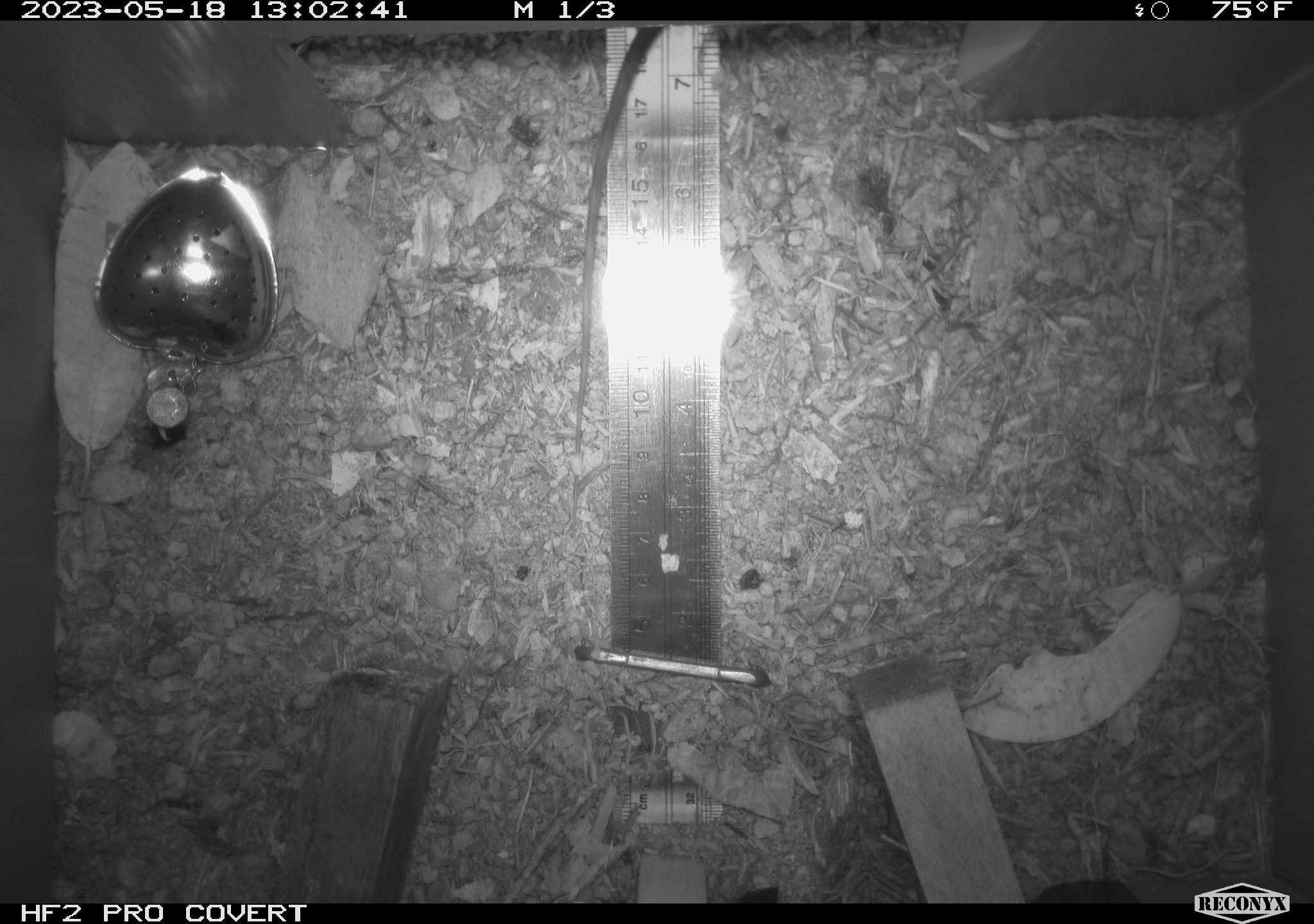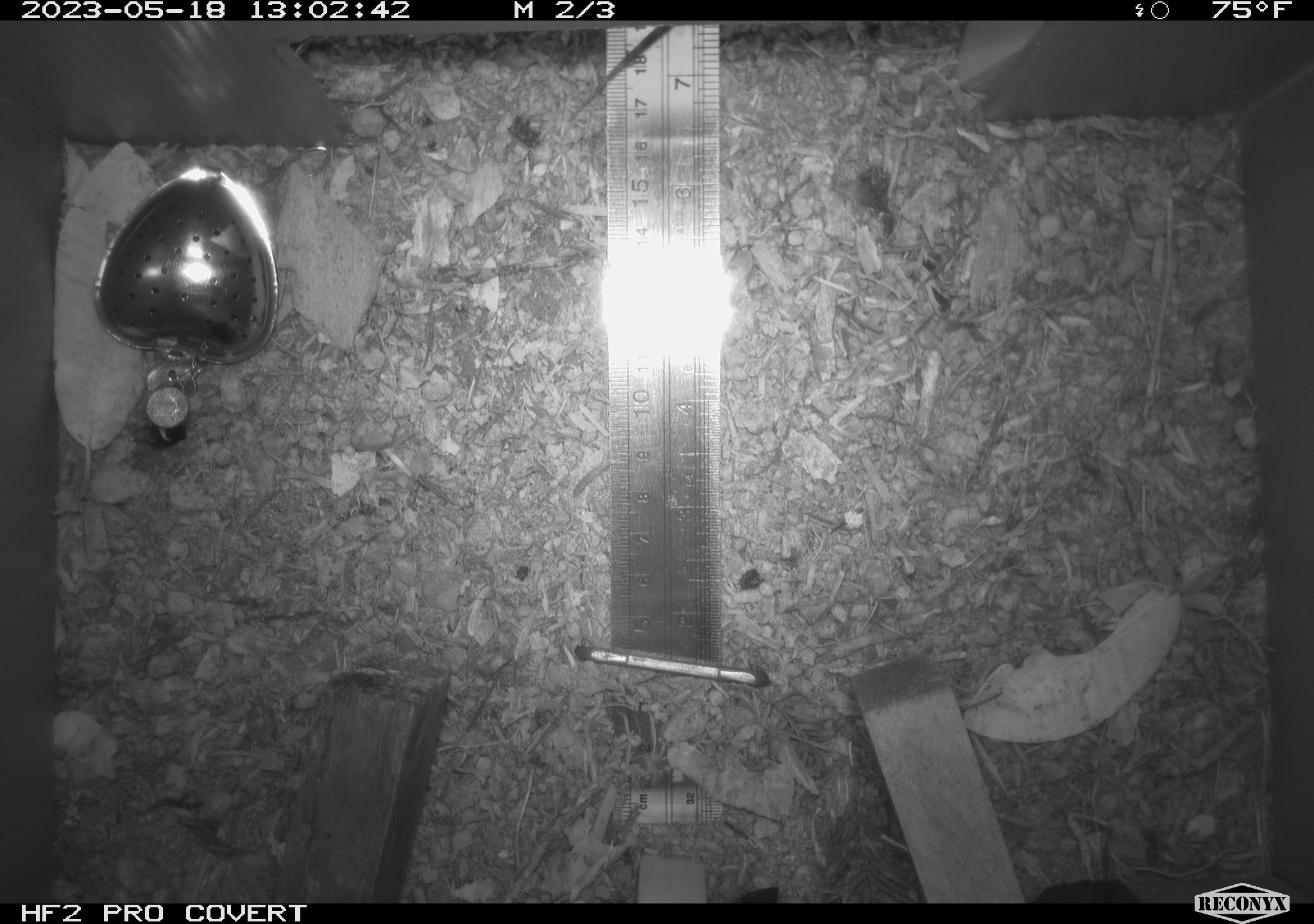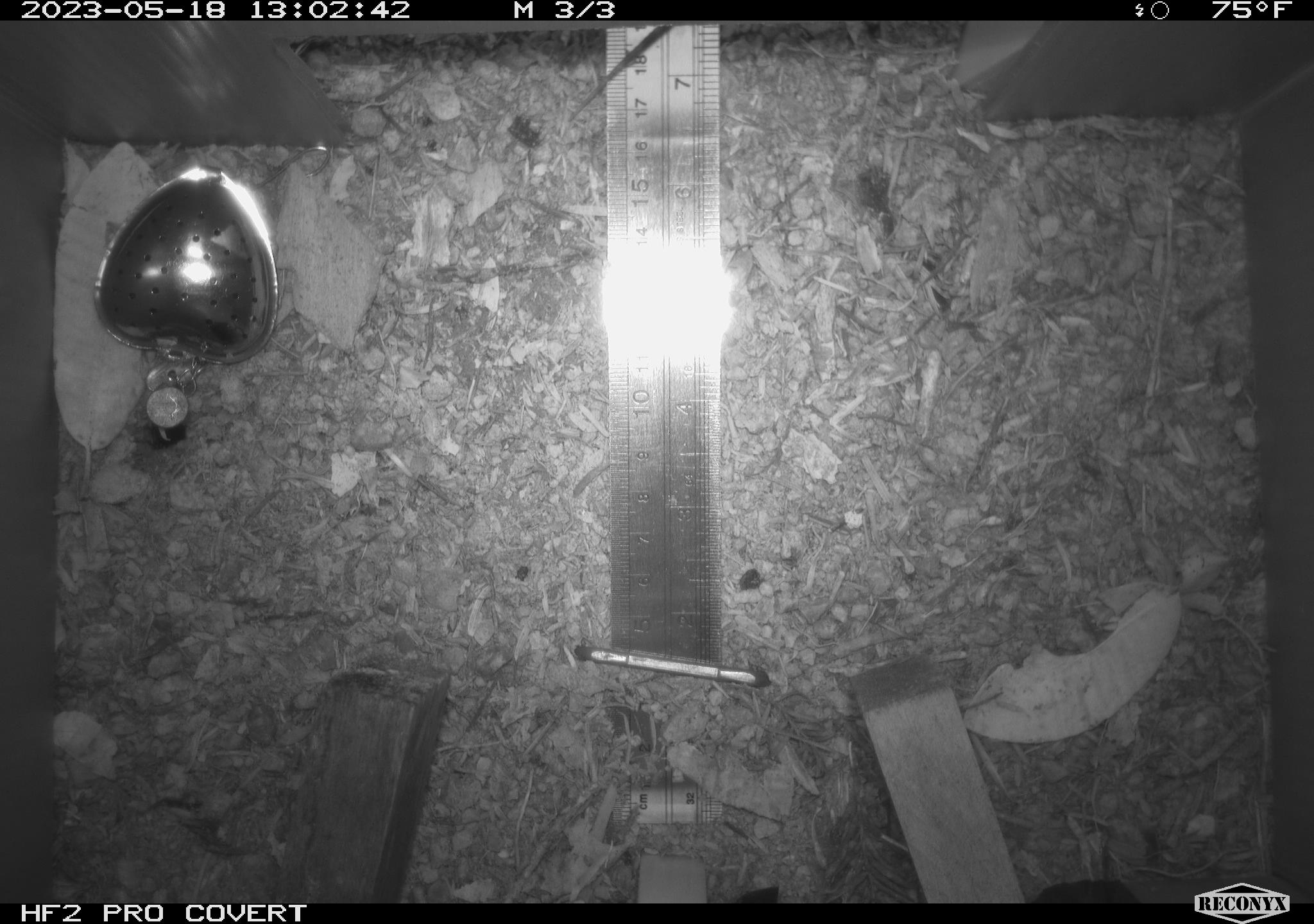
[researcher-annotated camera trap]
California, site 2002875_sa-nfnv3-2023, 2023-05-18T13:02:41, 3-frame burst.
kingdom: Animalia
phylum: Chordata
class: Reptilia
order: Squamata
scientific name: Squamata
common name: lizards and snakes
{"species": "lizards and snakes (Squamata)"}